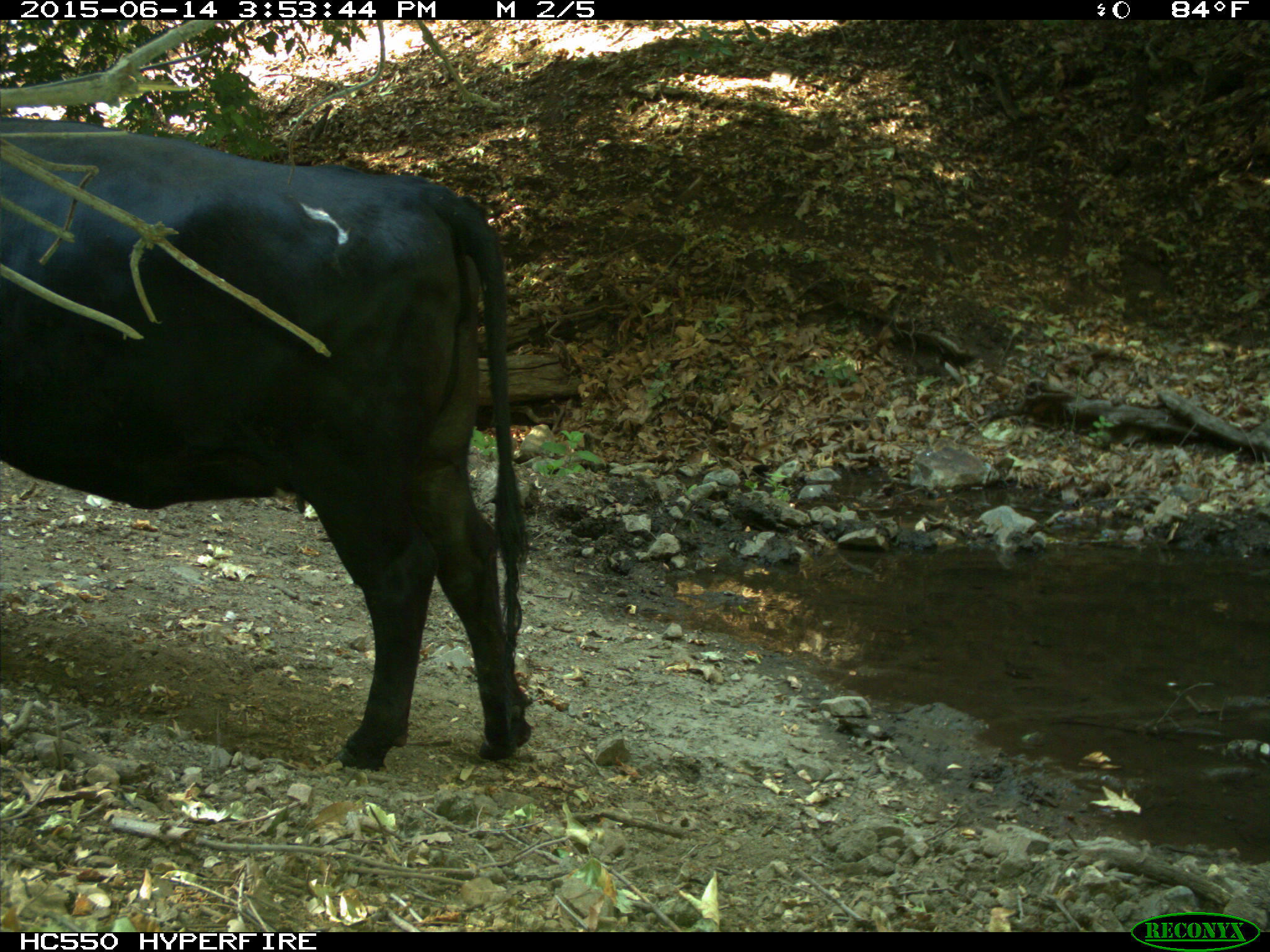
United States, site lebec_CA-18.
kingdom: Animalia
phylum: Chordata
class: Mammalia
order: Artiodactyla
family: Bovidae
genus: Bos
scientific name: Bos taurus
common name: domestic cow